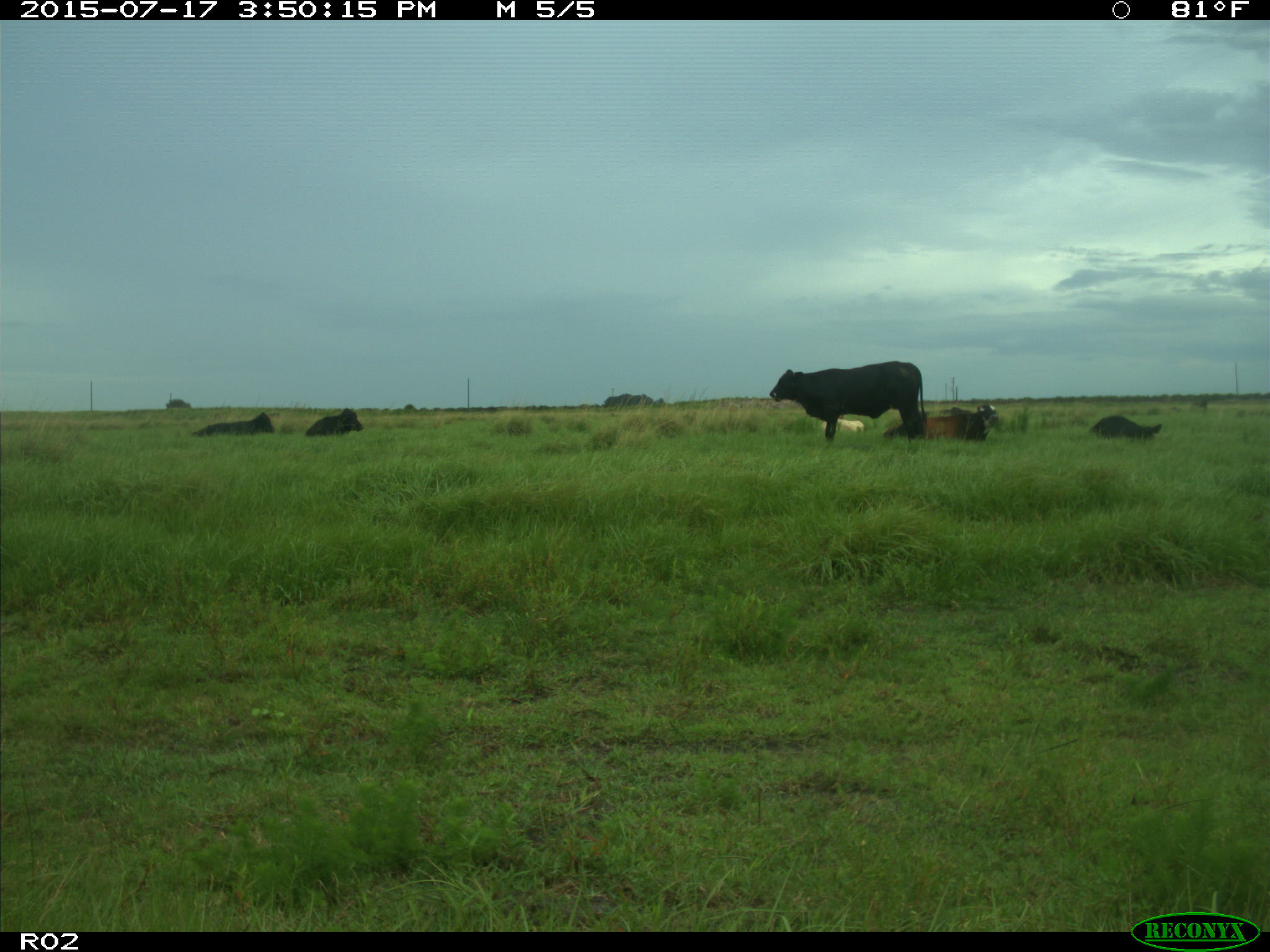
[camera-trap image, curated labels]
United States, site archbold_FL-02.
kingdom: Animalia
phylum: Chordata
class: Mammalia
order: Artiodactyla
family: Bovidae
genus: Bos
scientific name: Bos taurus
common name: domestic cow